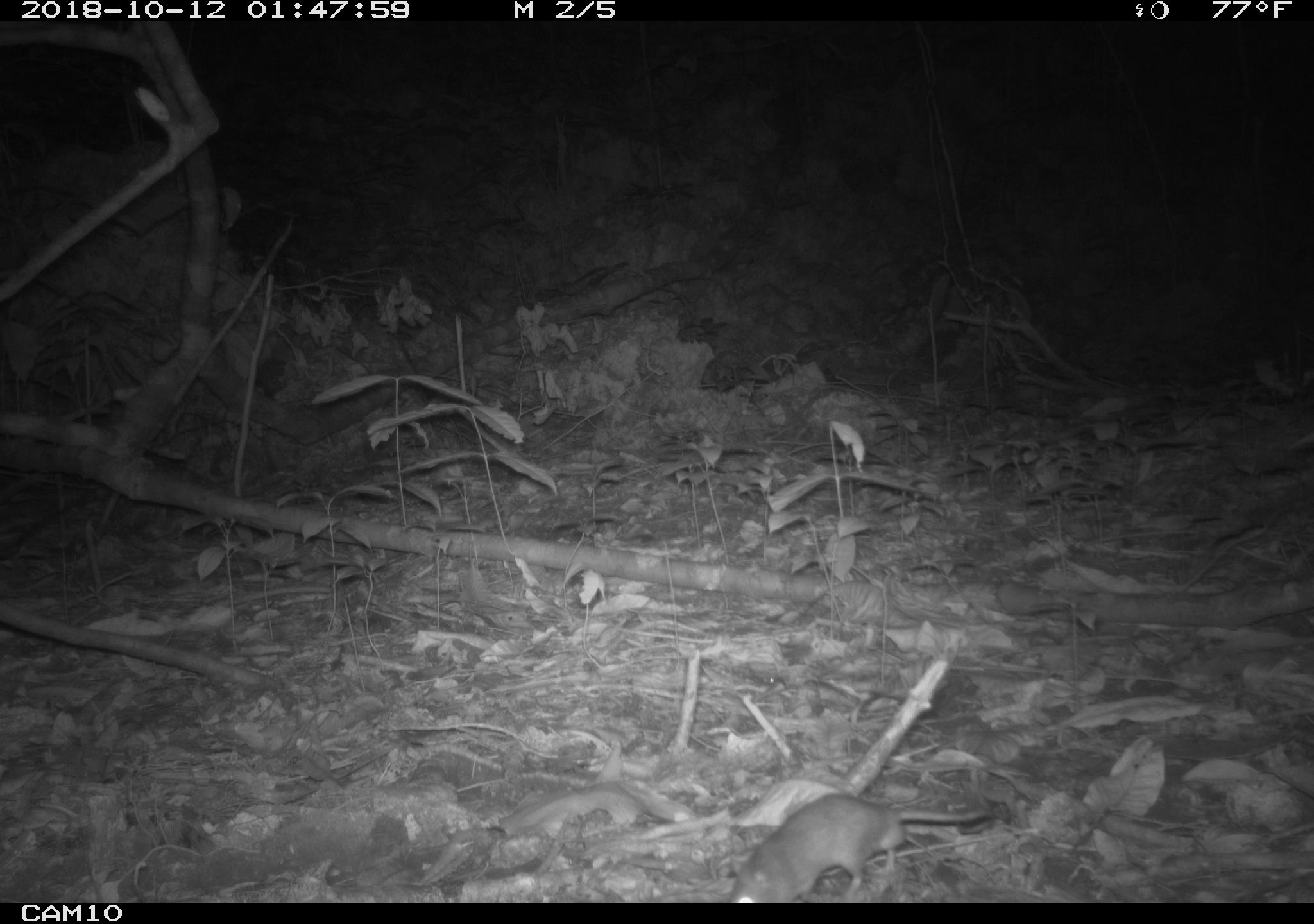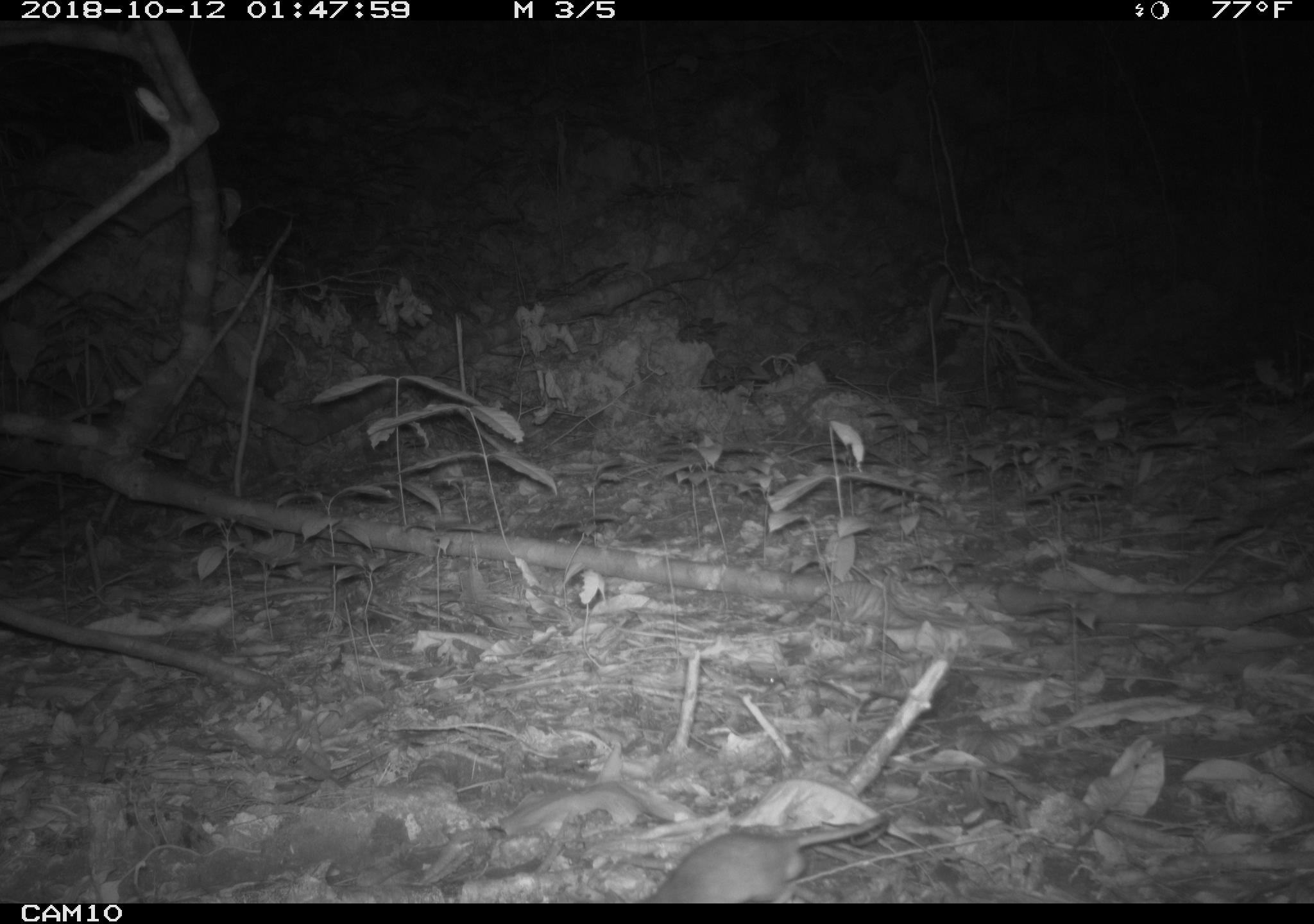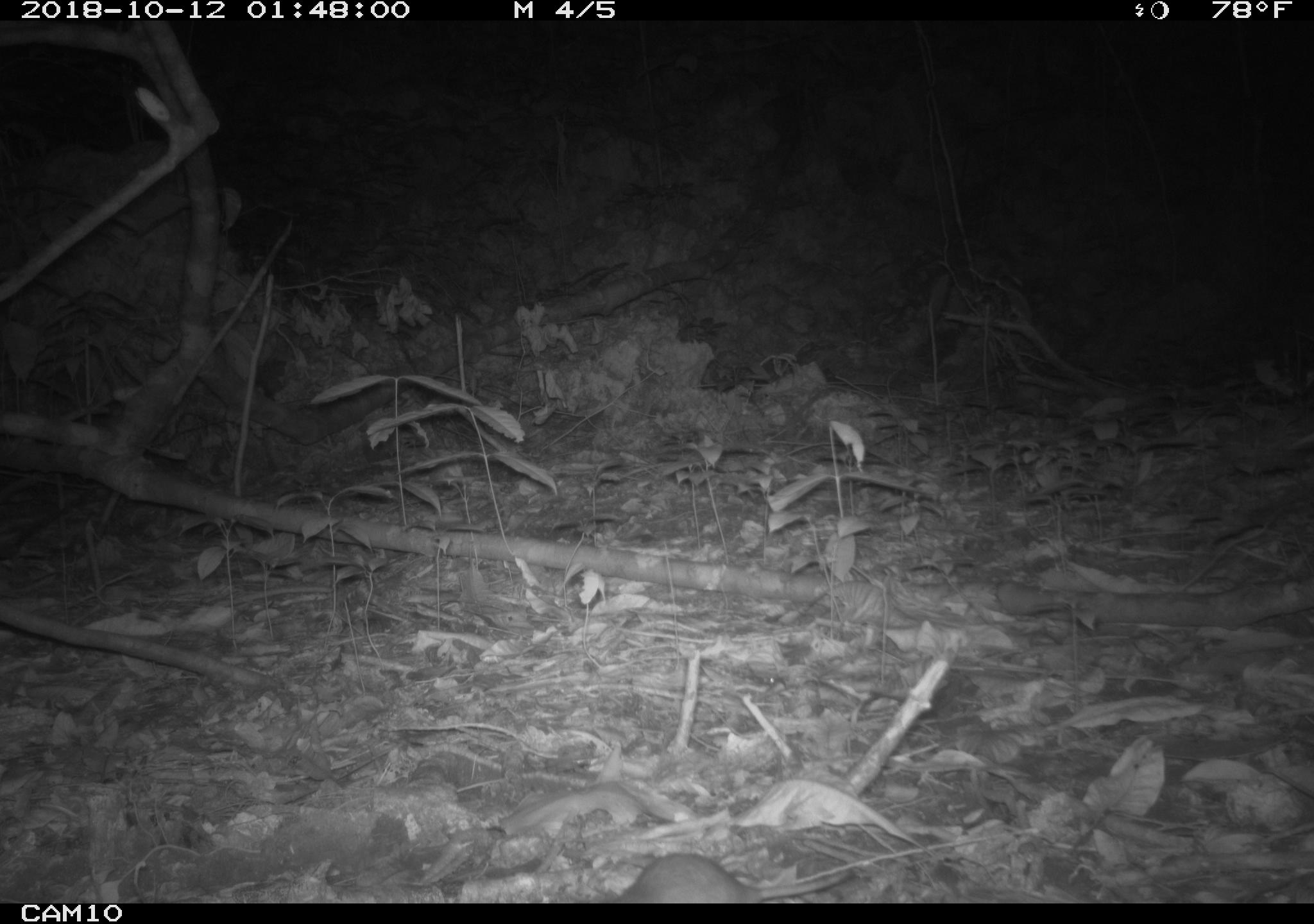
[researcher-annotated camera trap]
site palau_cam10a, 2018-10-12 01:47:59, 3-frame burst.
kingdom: Animalia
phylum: Chordata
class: Mammalia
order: Rodentia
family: Muridae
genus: Rattus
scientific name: Rattus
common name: rat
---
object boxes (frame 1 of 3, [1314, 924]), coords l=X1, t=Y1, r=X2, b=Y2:
rat: l=731, t=793, r=1004, b=908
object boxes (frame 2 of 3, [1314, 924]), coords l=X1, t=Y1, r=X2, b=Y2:
rat: l=633, t=815, r=894, b=901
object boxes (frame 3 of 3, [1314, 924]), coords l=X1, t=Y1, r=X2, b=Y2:
rat: l=588, t=847, r=864, b=902